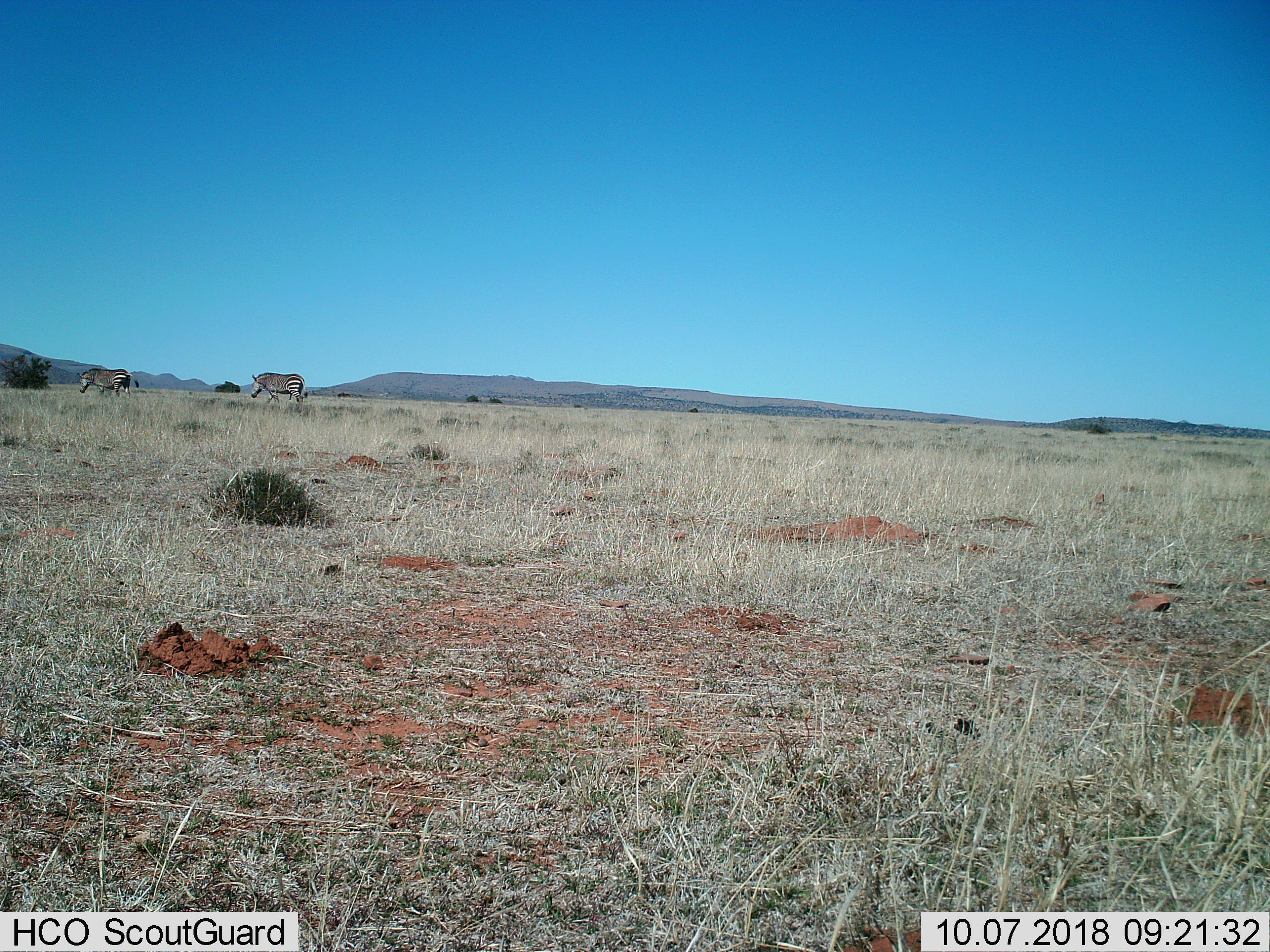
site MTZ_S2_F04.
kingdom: Animalia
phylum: Chordata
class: Mammalia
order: Perissodactyla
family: Equidae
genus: Equus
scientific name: Equus zebra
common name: mountain zebra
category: zebramountain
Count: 2.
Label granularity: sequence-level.